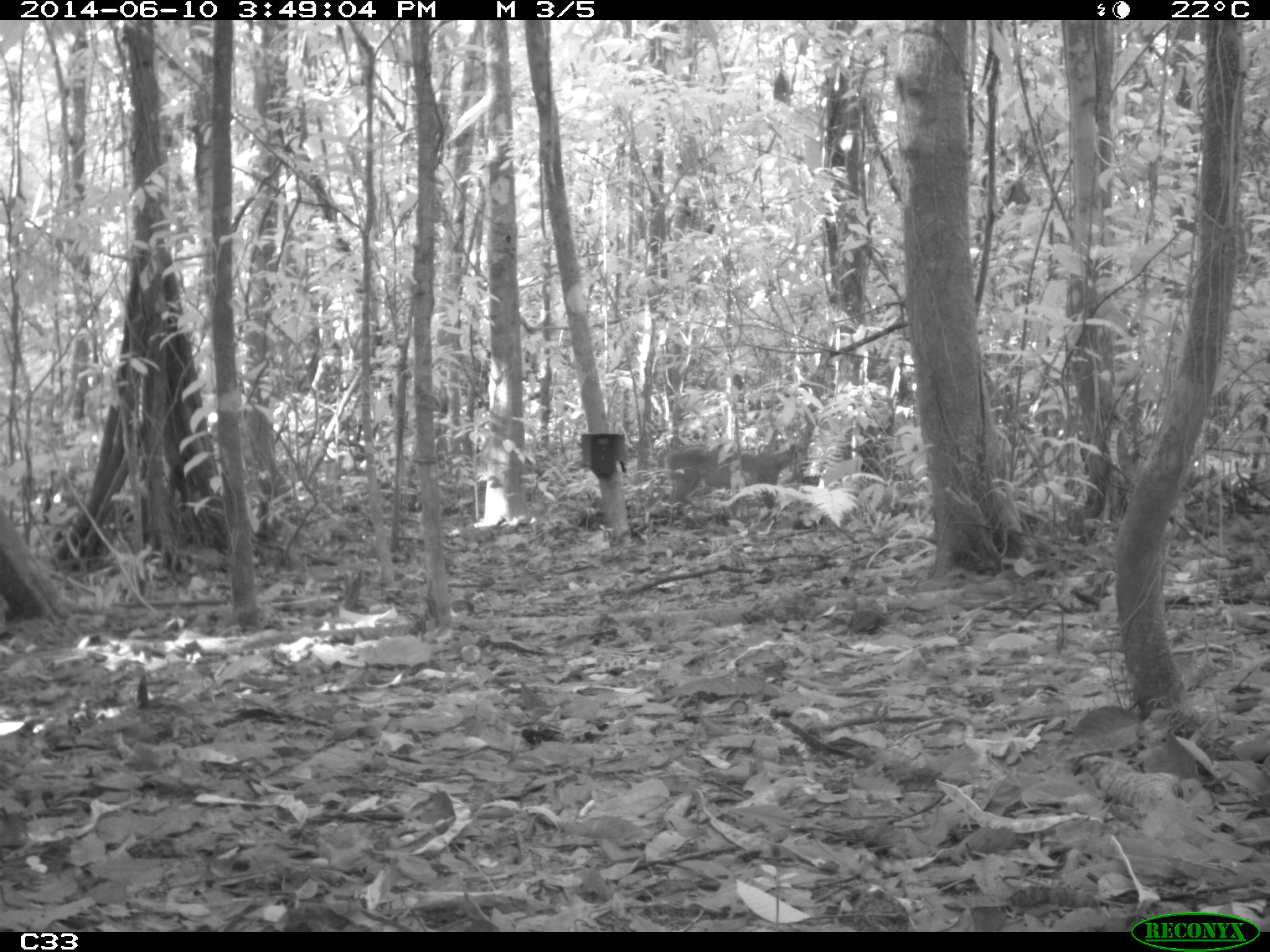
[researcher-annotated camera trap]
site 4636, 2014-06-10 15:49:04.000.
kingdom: Animalia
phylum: Chordata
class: Mammalia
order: Carnivora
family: Felidae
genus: Puma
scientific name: Puma concolor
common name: mountain lion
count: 1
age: adult